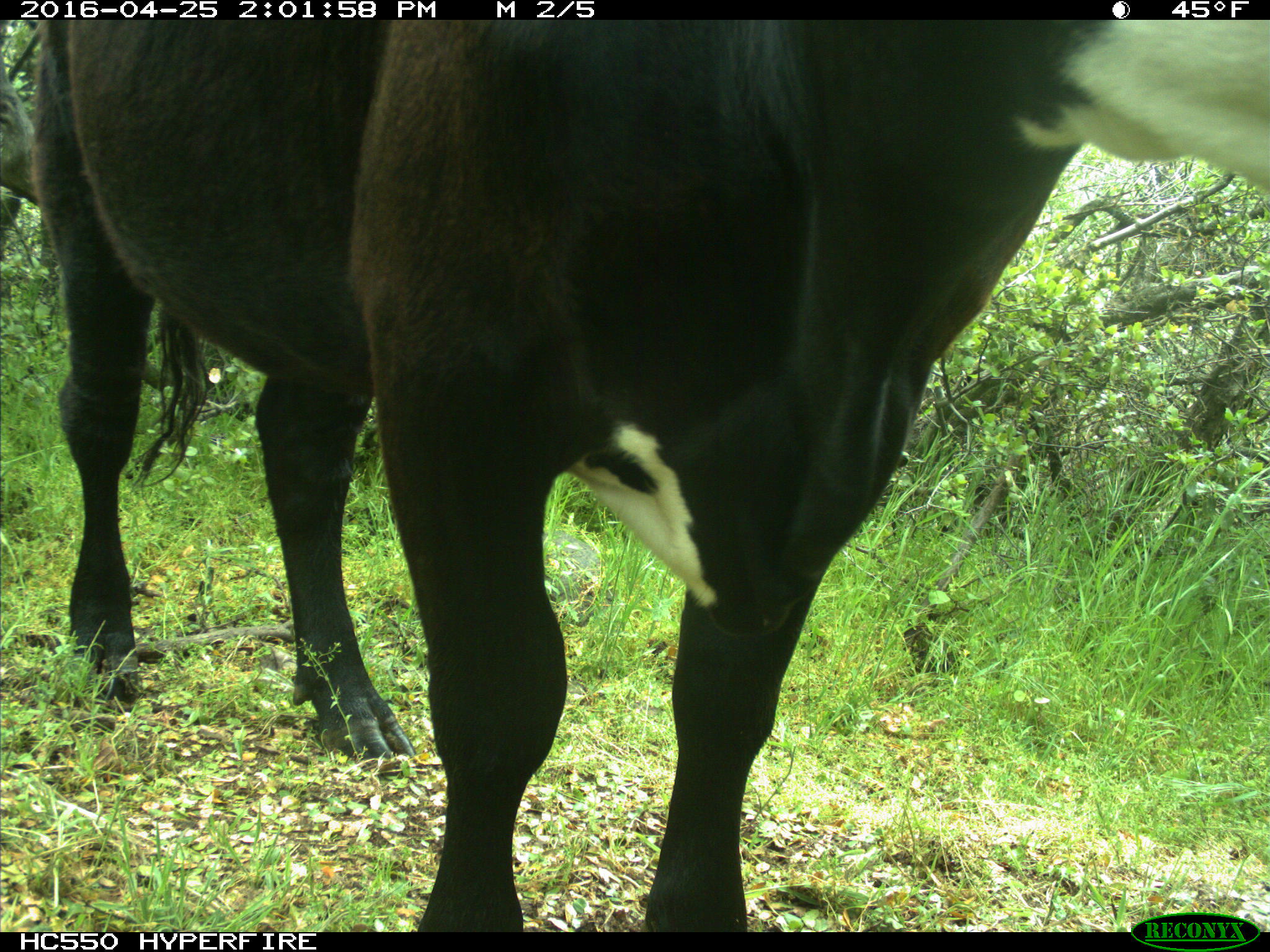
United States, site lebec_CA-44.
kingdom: Animalia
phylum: Chordata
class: Mammalia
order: Artiodactyla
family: Bovidae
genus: Bos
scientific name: Bos taurus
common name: domestic cow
Bos taurus (domestic cow).